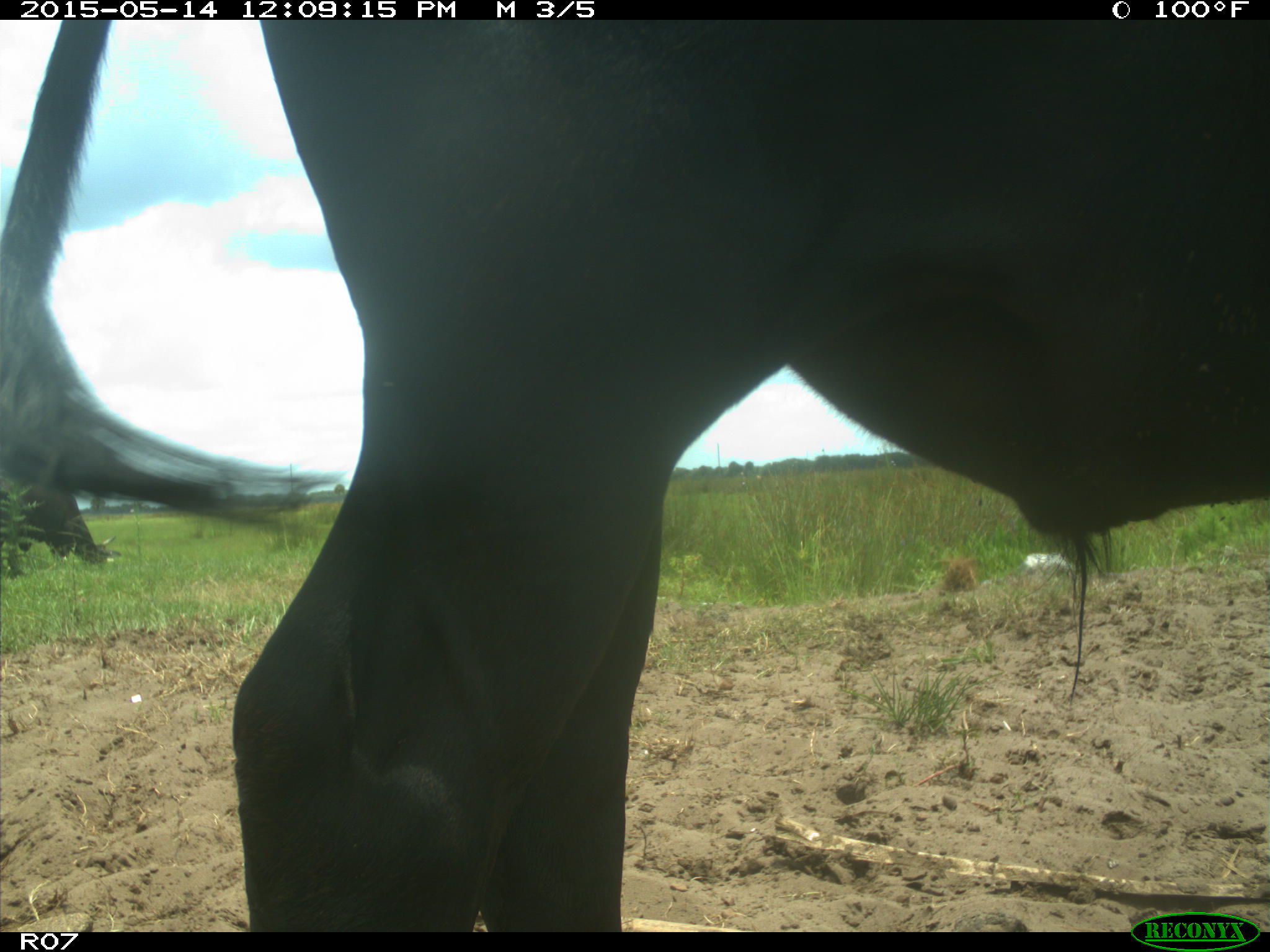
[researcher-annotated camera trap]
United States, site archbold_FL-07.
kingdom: Animalia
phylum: Chordata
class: Mammalia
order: Artiodactyla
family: Bovidae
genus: Bos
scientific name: Bos taurus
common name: domestic cow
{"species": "Bos taurus (domestic cow)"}